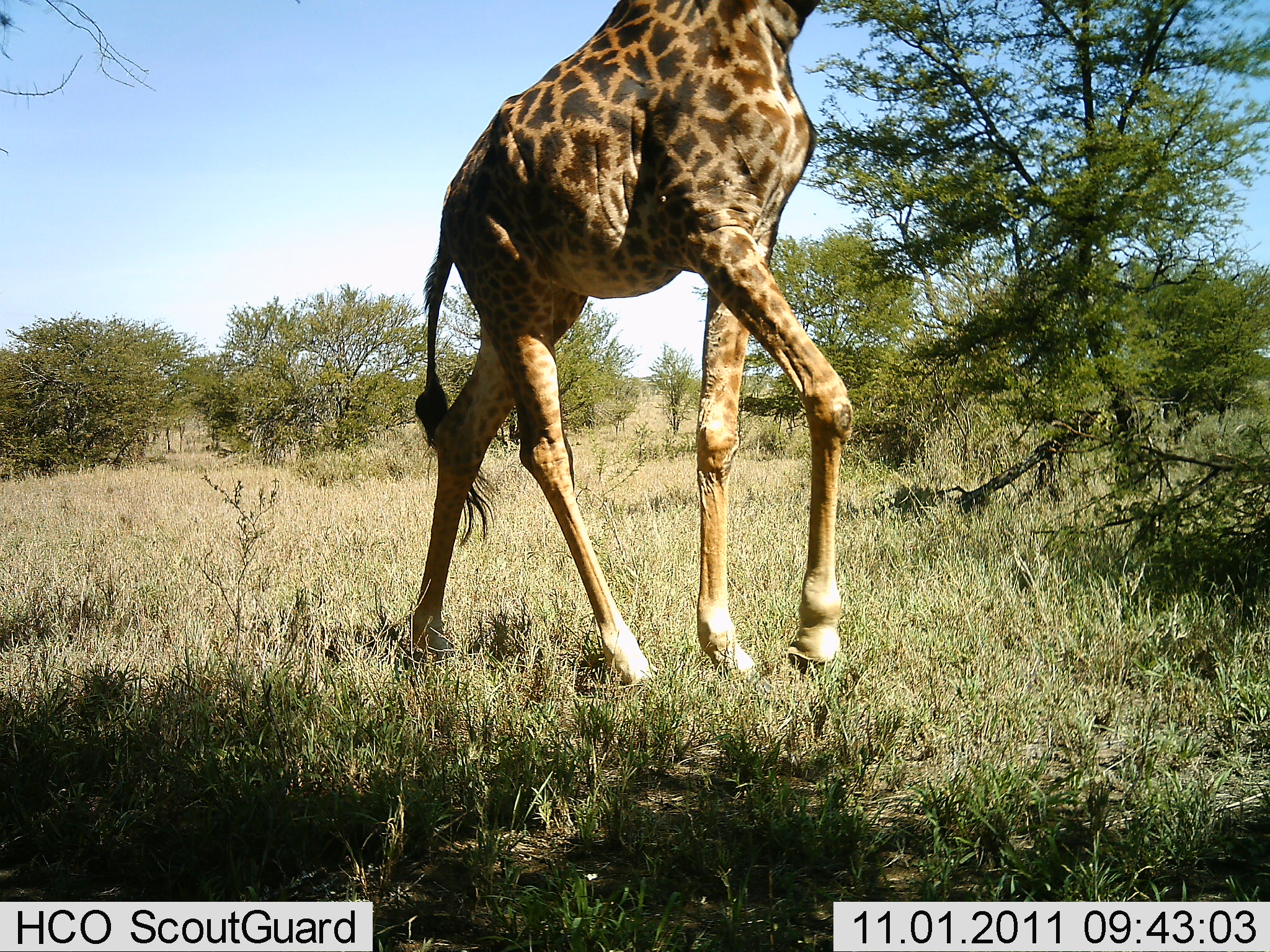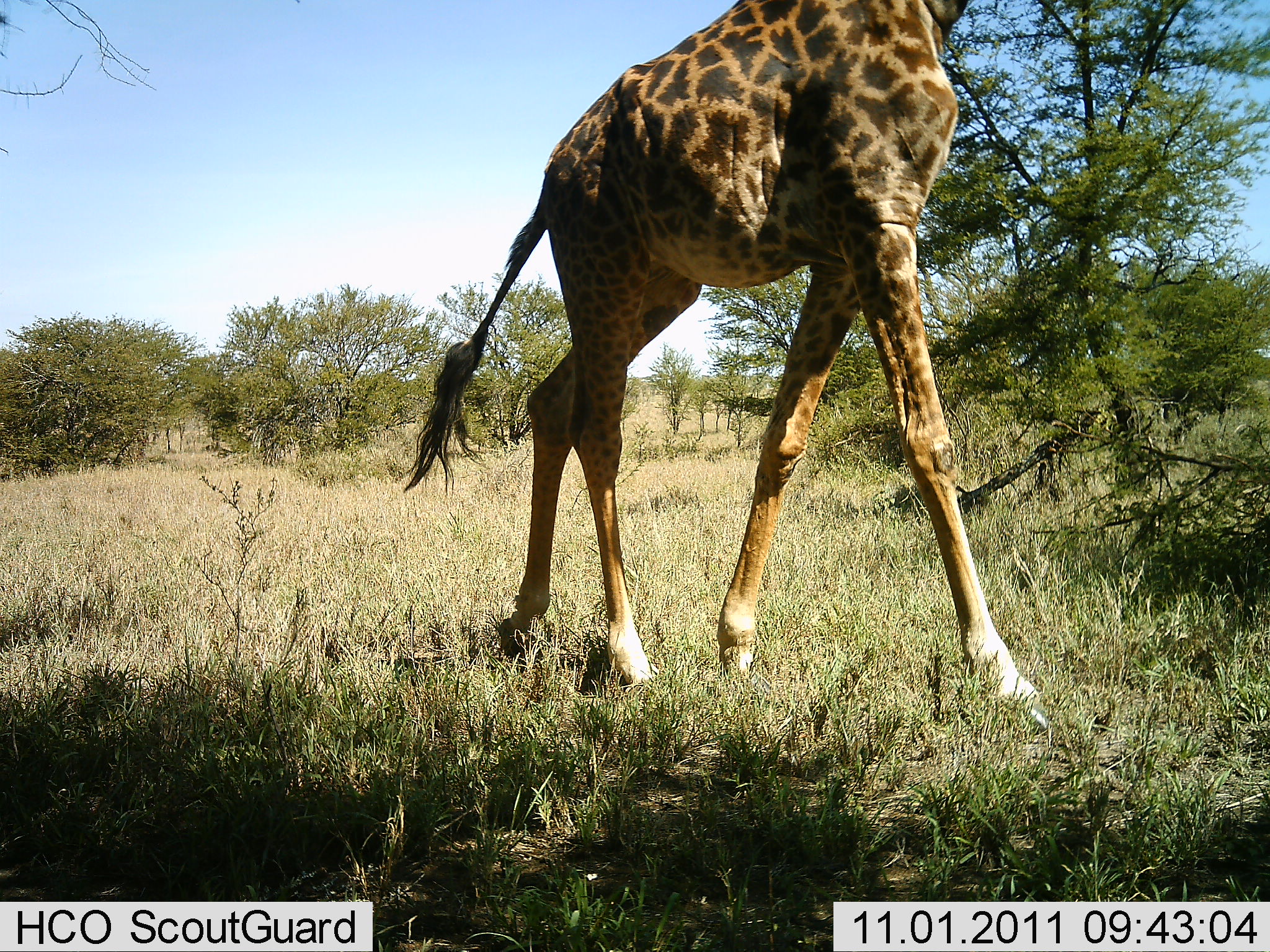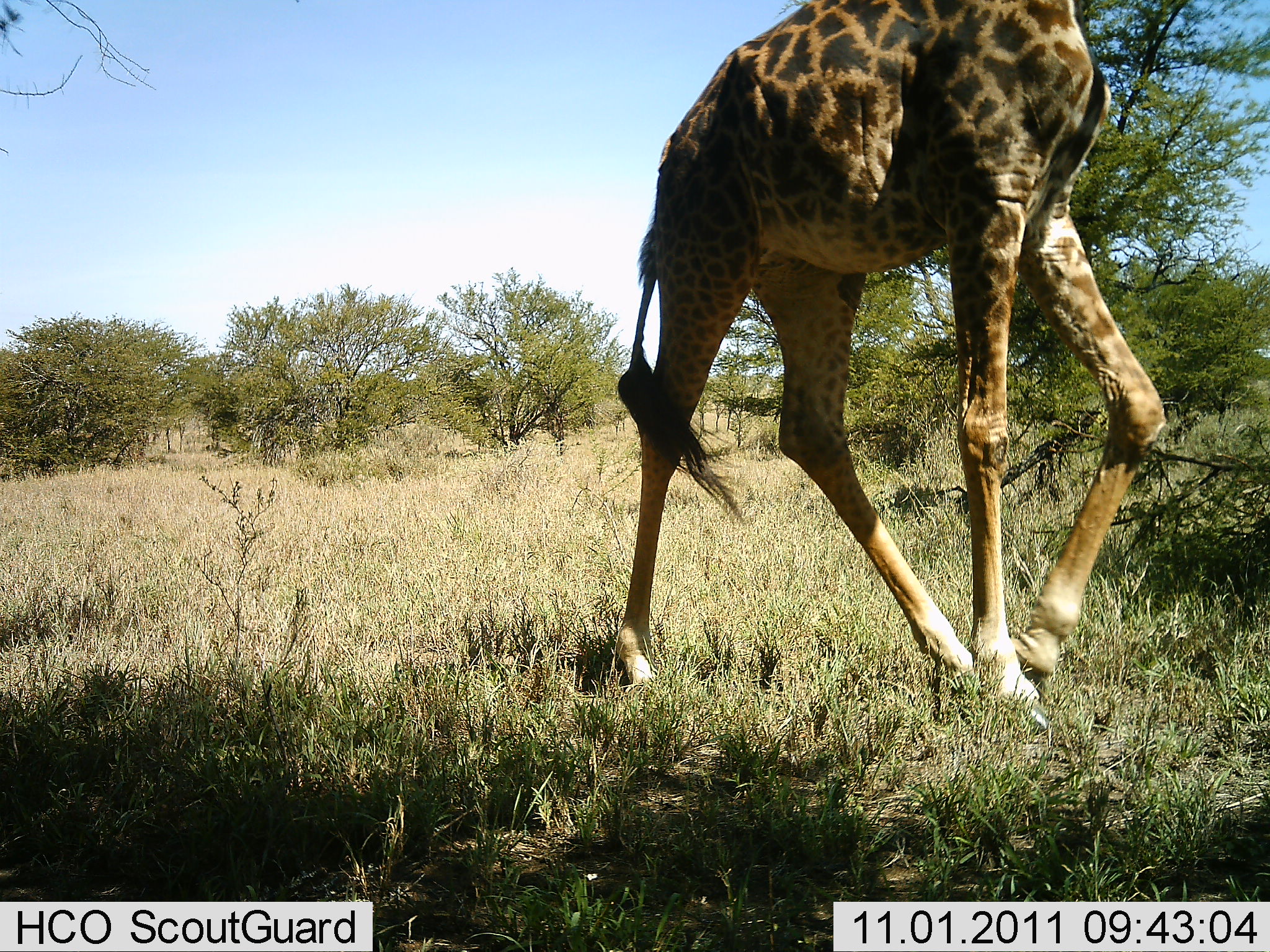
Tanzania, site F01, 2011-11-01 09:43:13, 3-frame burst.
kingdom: Animalia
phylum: Chordata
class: Mammalia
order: Artiodactyla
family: Giraffidae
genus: Giraffa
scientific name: Giraffa camelopardalis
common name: giraffe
Giraffe (Giraffa camelopardalis), count 1. Behavior (volunteer vote fractions): standing 0%, resting 0%, moving 100%, interacting 0%. Young present (vote fraction): 0%. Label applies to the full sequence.